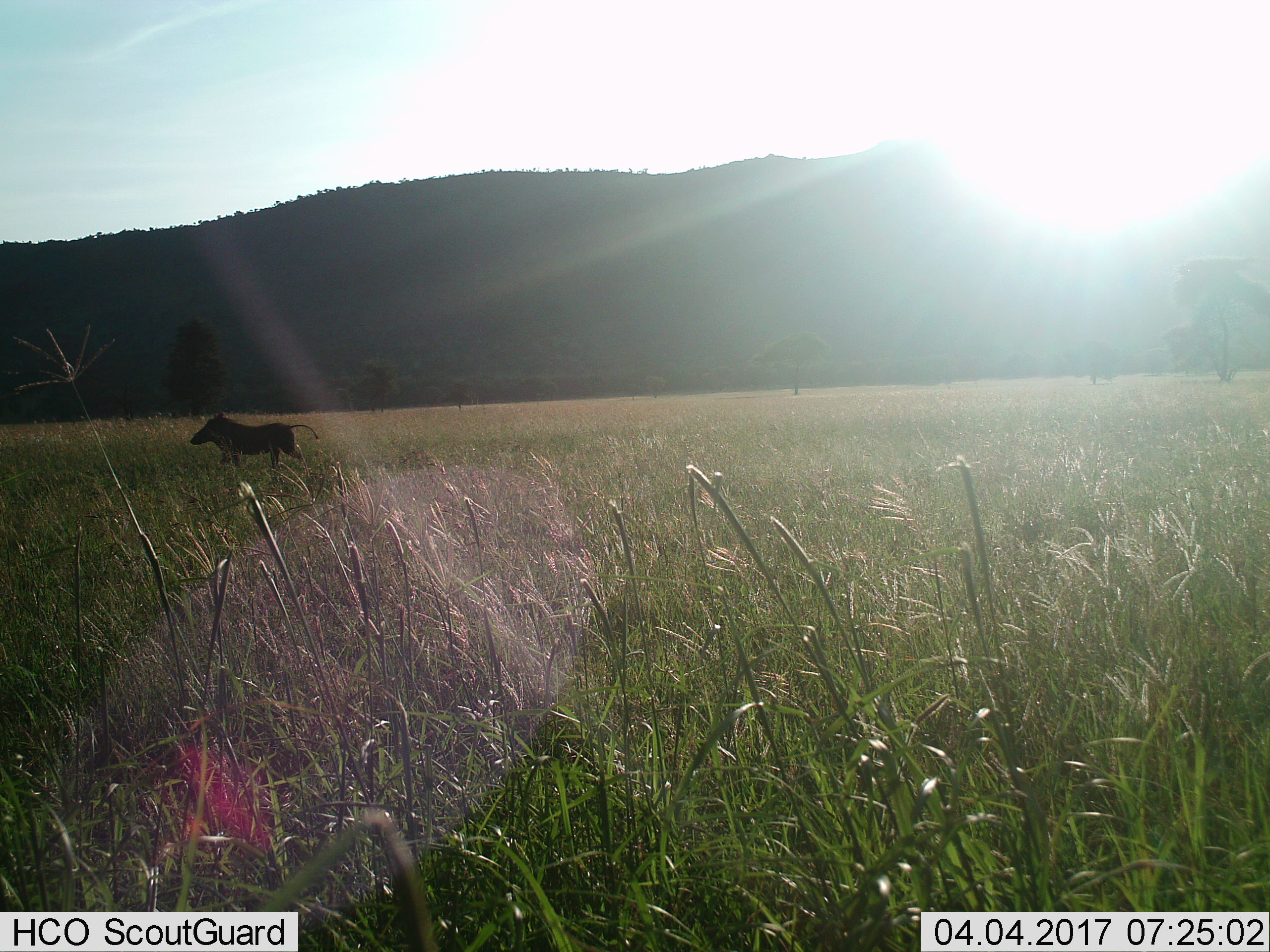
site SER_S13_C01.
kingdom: Animalia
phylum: Chordata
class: Mammalia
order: Artiodactyla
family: Suidae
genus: Phacochoerus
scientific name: Phacochoerus africanus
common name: warthog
Warthog (Phacochoerus africanus), count 1. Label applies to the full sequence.